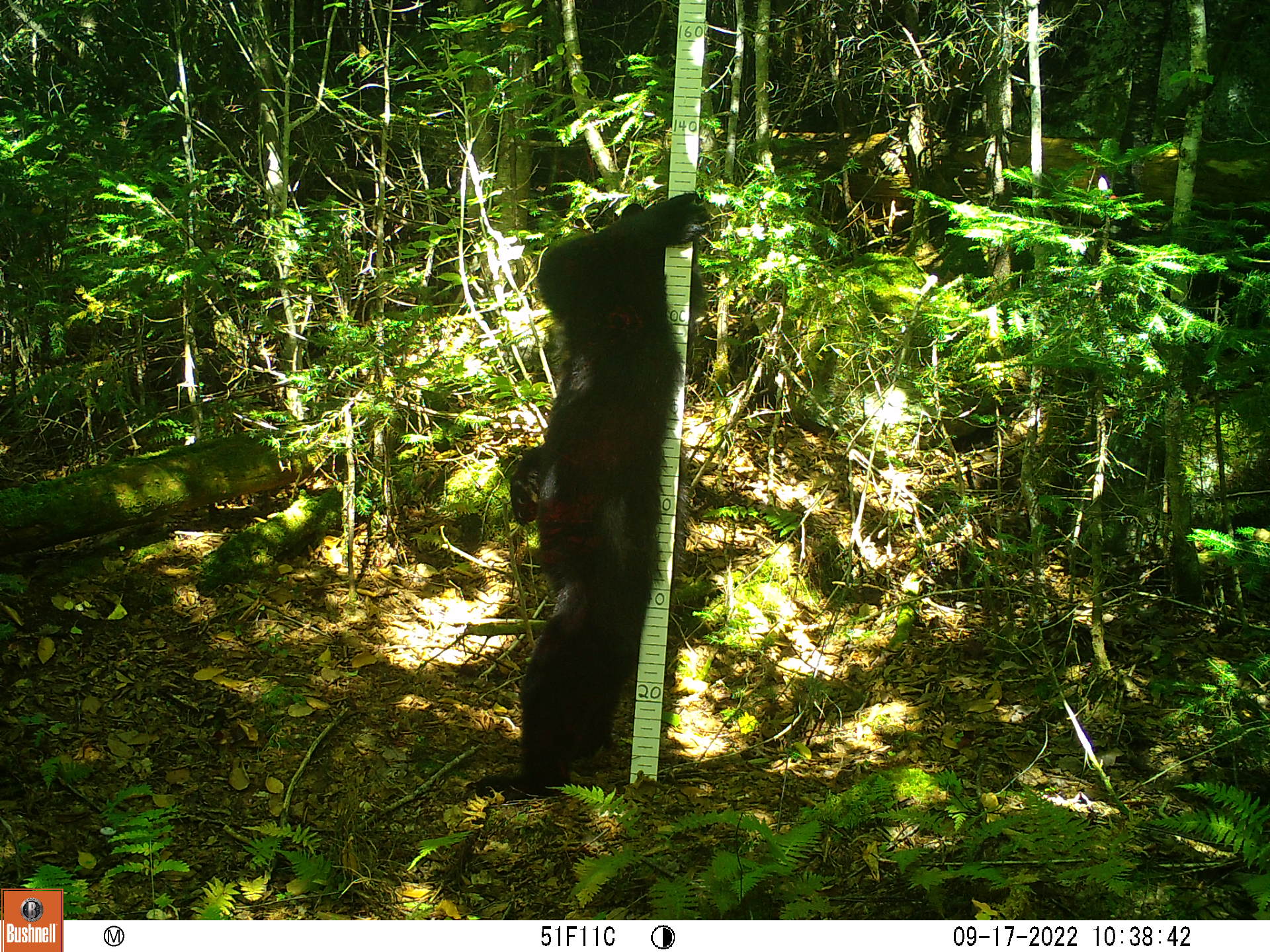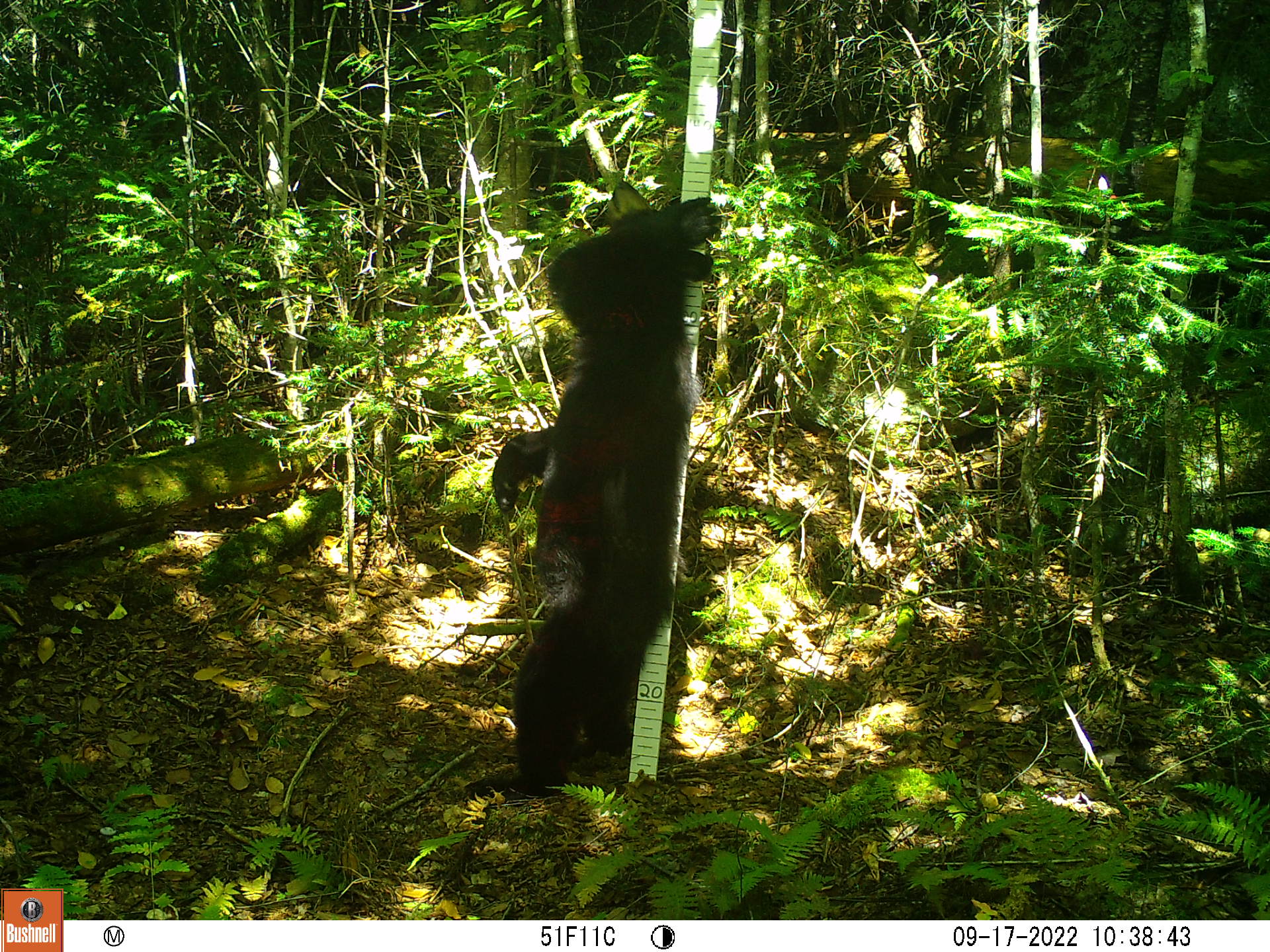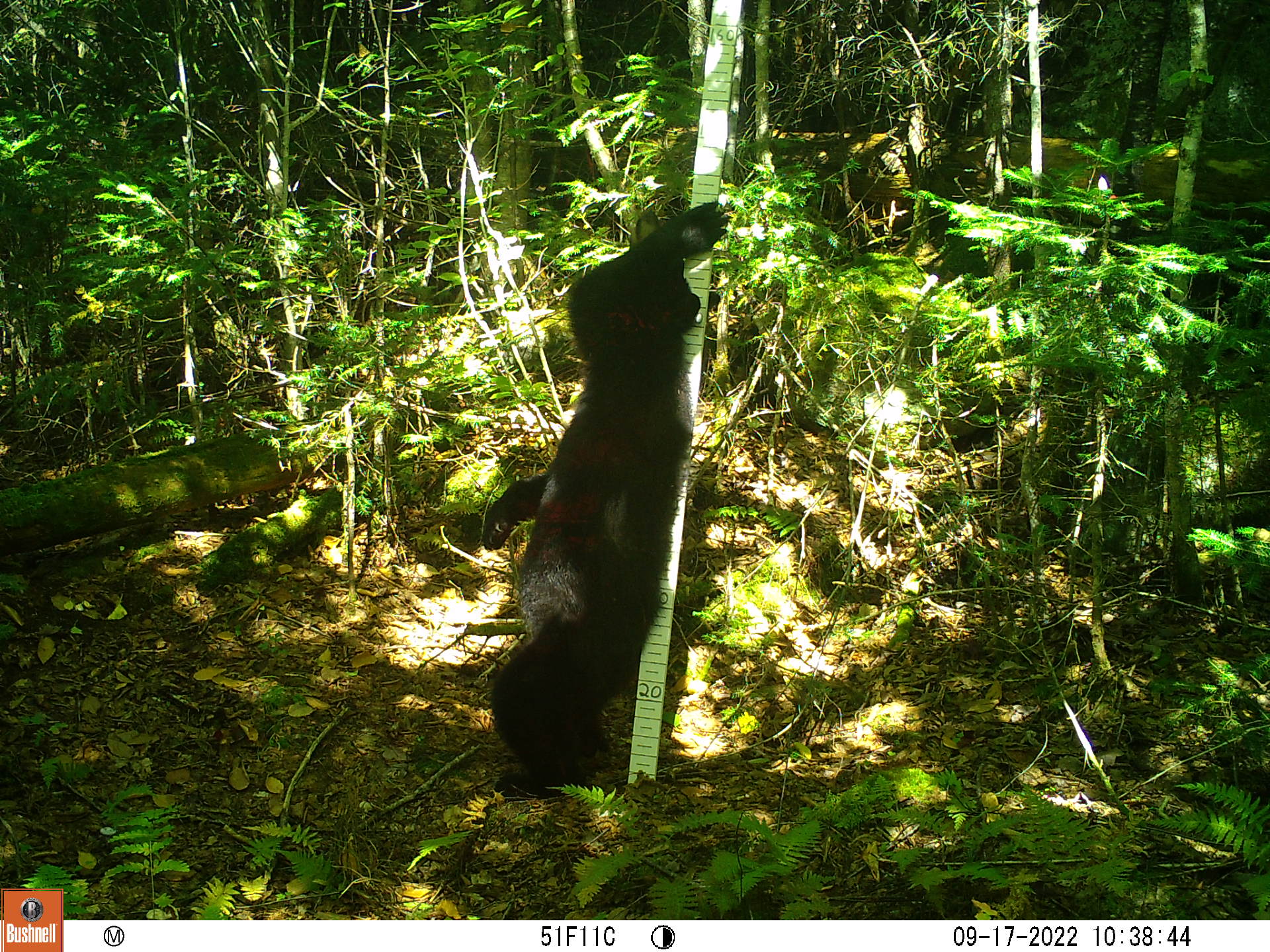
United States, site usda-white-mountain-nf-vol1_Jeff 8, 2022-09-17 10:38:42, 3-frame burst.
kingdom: Animalia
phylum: Chordata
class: Mammalia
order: Carnivora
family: Ursidae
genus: Ursus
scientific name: Ursus americanus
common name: black bear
Black bear (Ursus americanus).